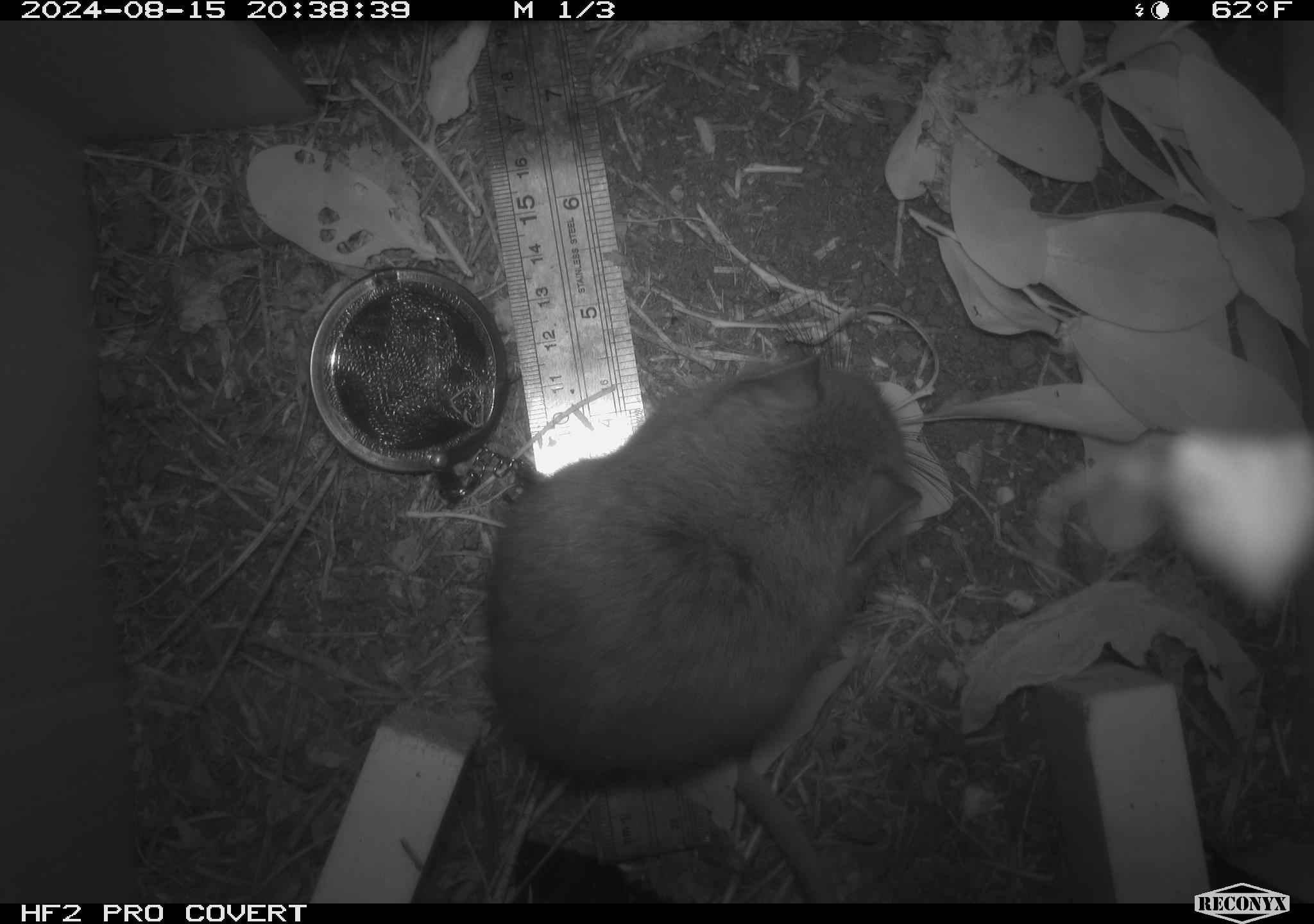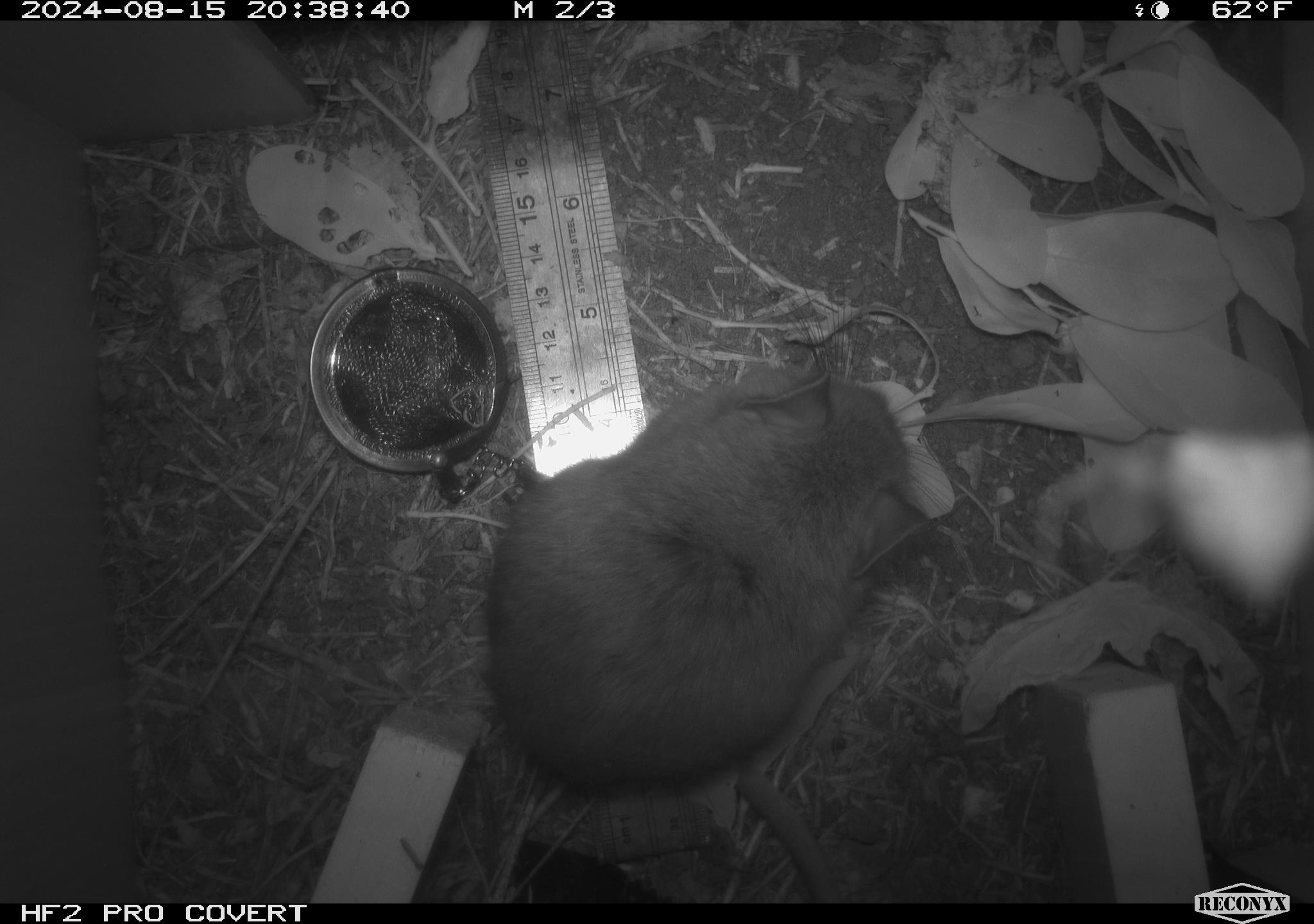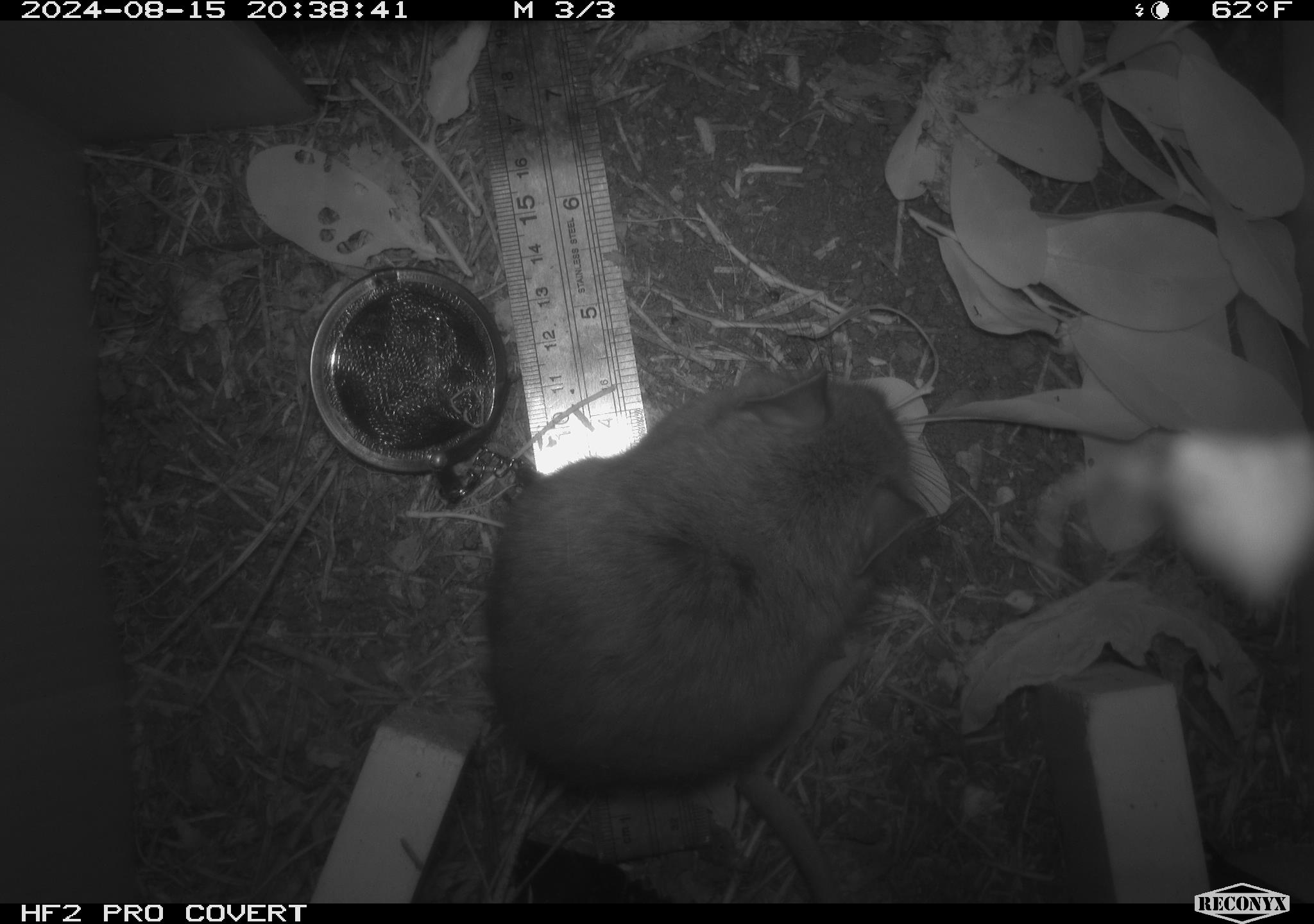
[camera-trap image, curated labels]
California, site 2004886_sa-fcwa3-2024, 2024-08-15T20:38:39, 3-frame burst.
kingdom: Animalia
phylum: Chordata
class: Mammalia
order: Rodentia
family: Cricetidae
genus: Neotoma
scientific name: Neotoma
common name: pack rat or woodrat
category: neotoma species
Neotoma species (pack rat or woodrat) (Neotoma).